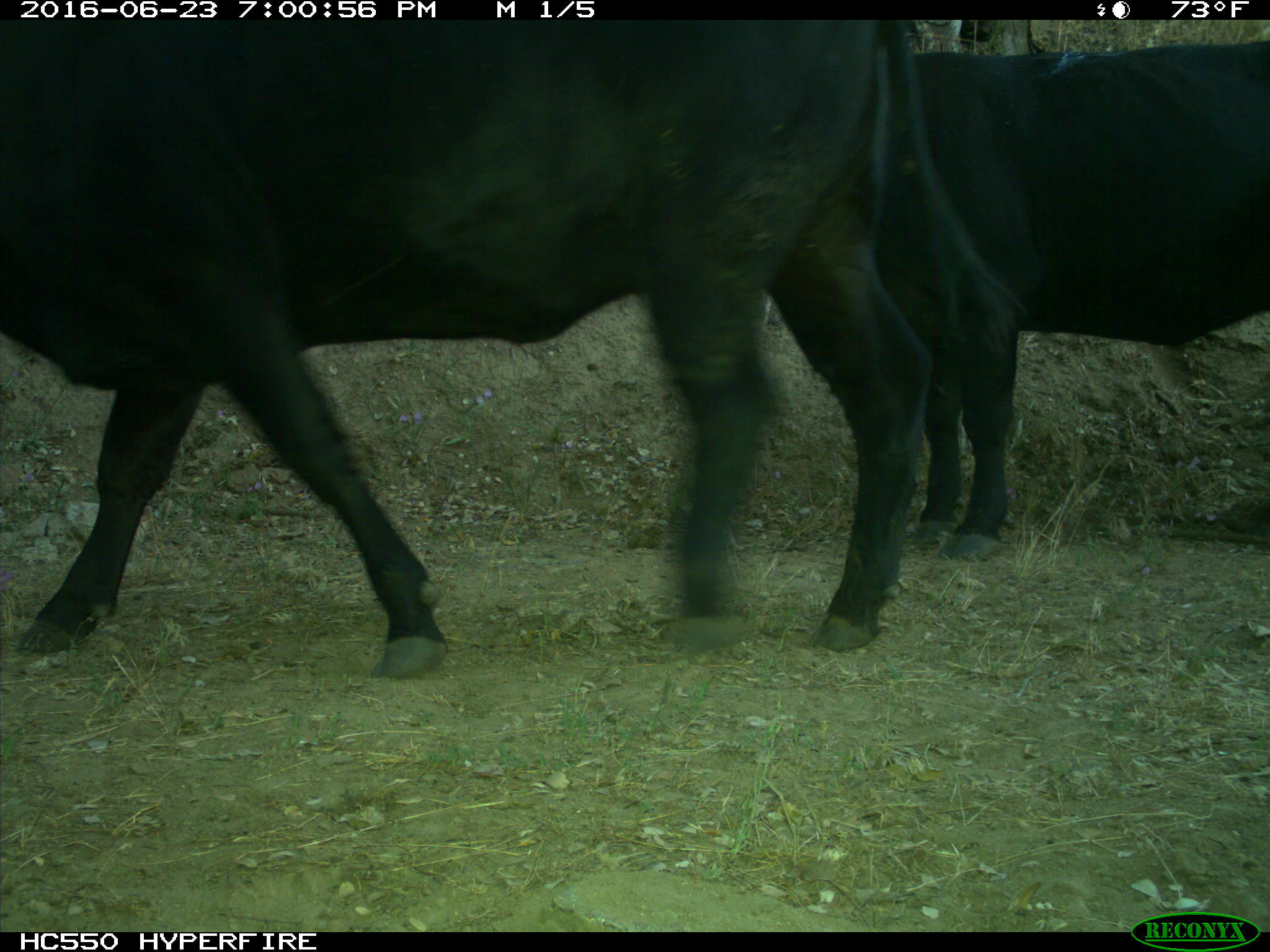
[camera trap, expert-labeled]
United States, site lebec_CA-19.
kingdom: Animalia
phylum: Chordata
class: Mammalia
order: Artiodactyla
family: Bovidae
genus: Bos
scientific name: Bos taurus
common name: domestic cow